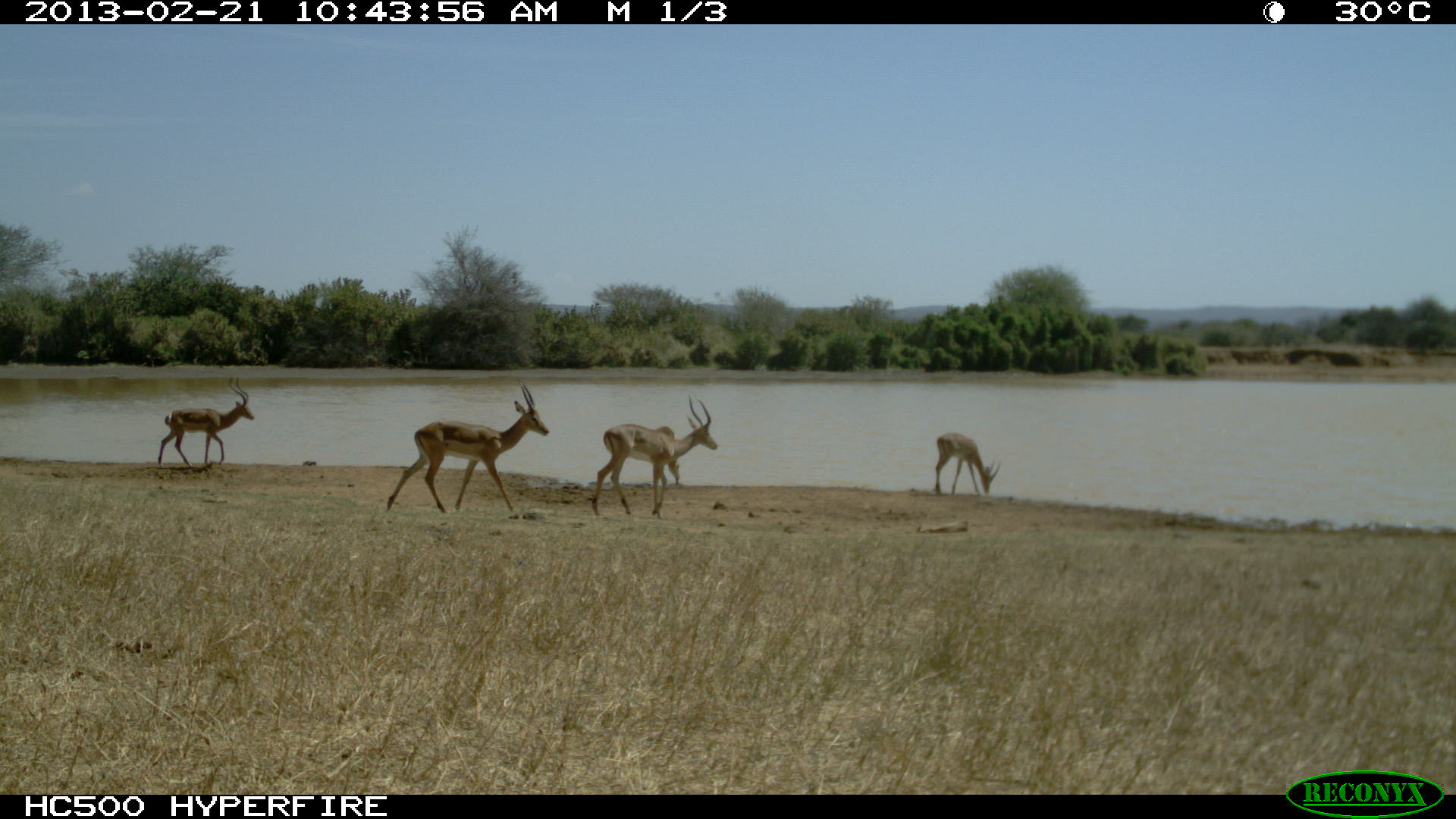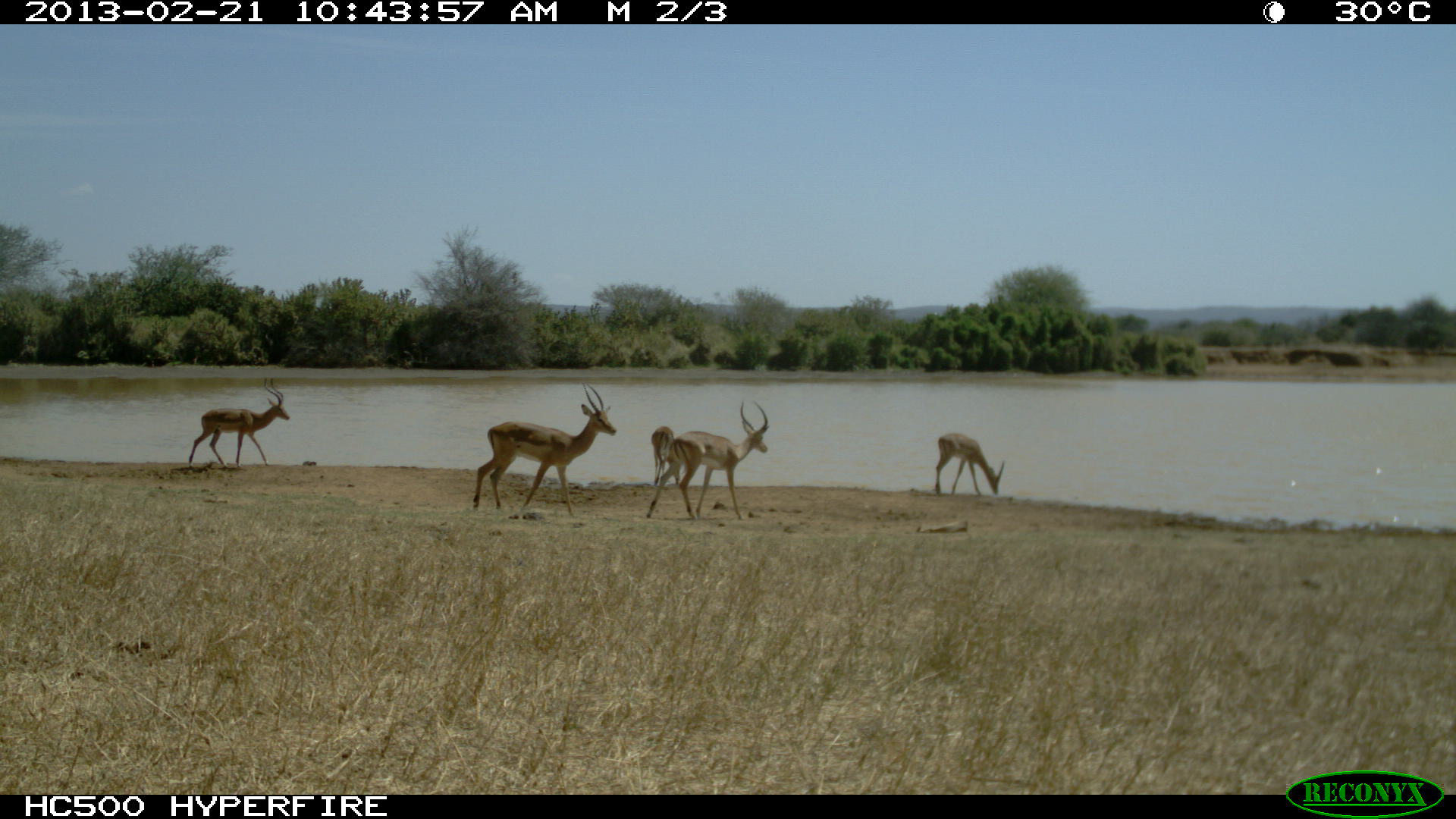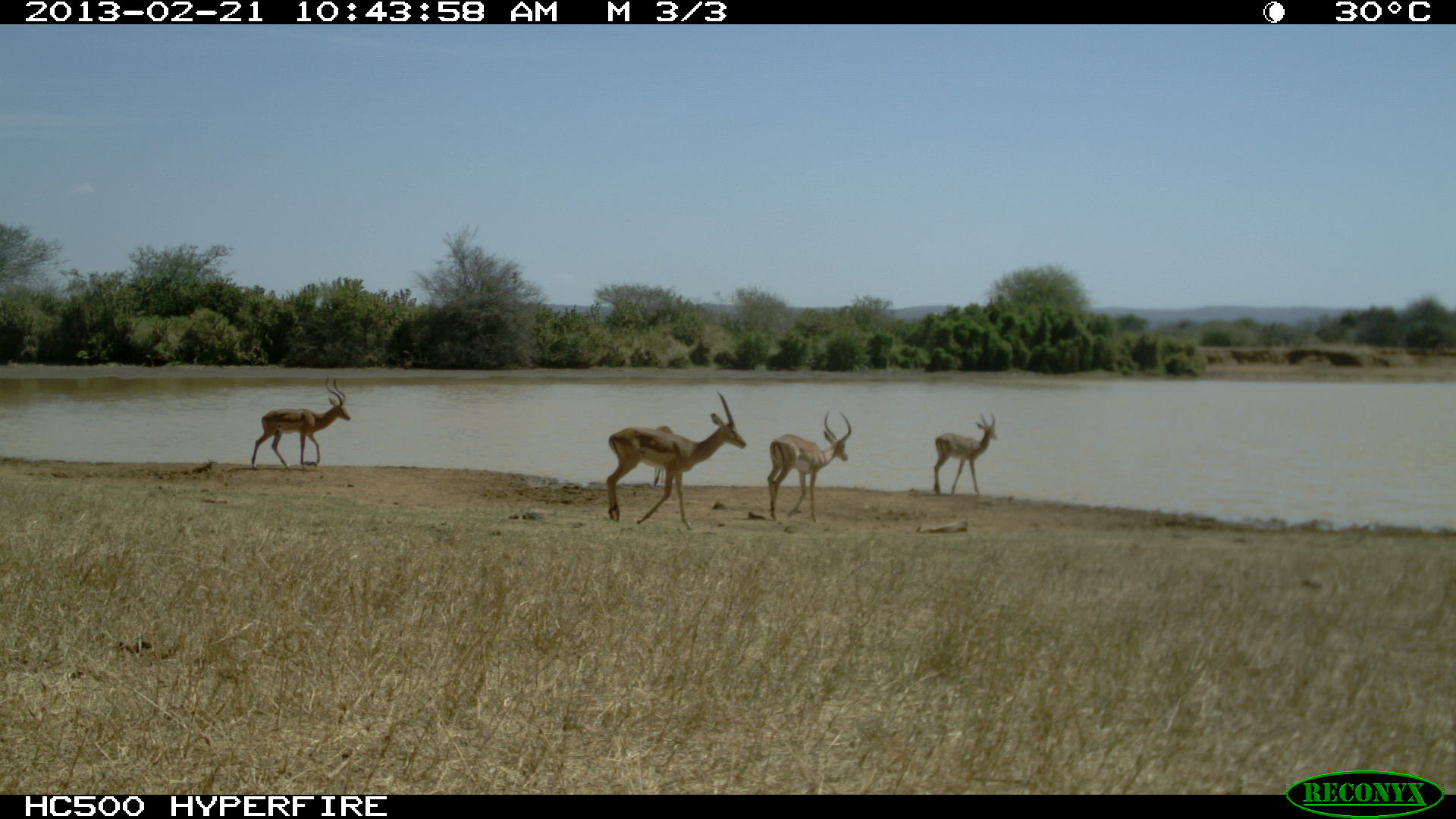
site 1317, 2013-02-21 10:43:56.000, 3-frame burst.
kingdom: Animalia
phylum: Chordata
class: Mammalia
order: Artiodactyla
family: Bovidae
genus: Aepyceros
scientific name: Aepyceros melampus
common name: impala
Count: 5.